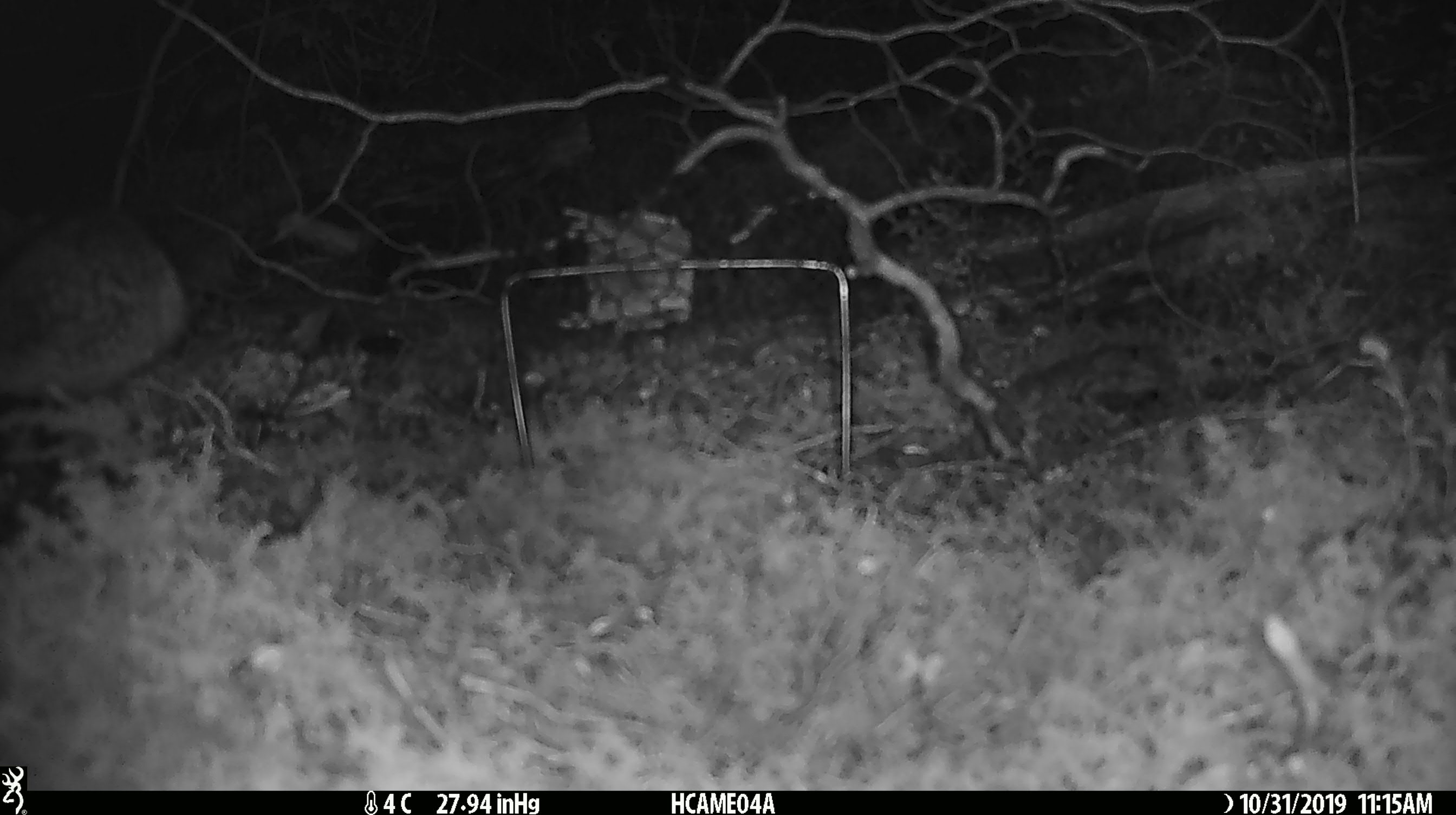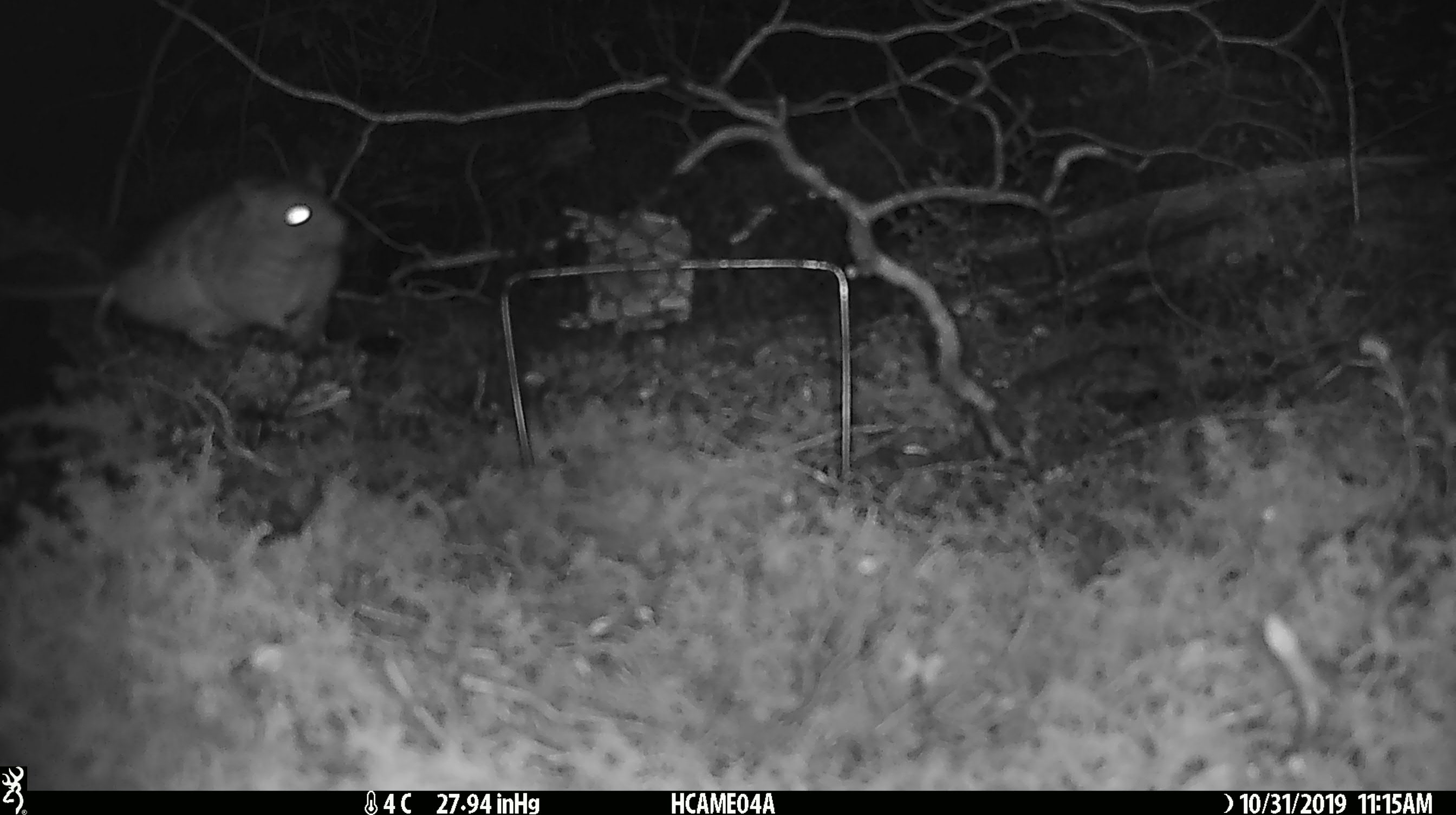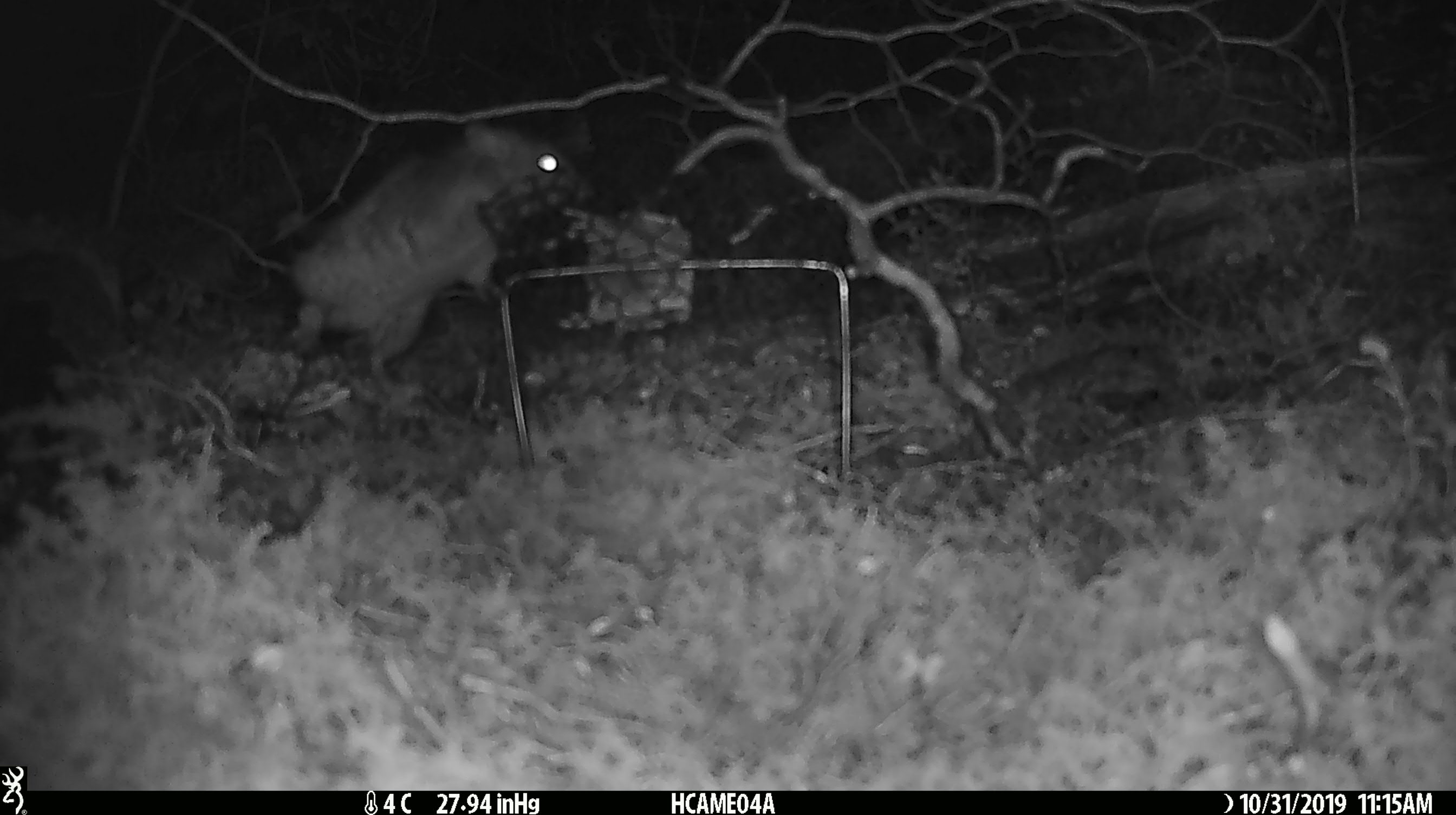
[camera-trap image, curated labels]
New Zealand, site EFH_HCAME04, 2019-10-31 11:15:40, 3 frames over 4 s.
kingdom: Animalia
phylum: Chordata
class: Mammalia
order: Rodentia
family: Muridae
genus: Rattus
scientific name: Rattus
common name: rat